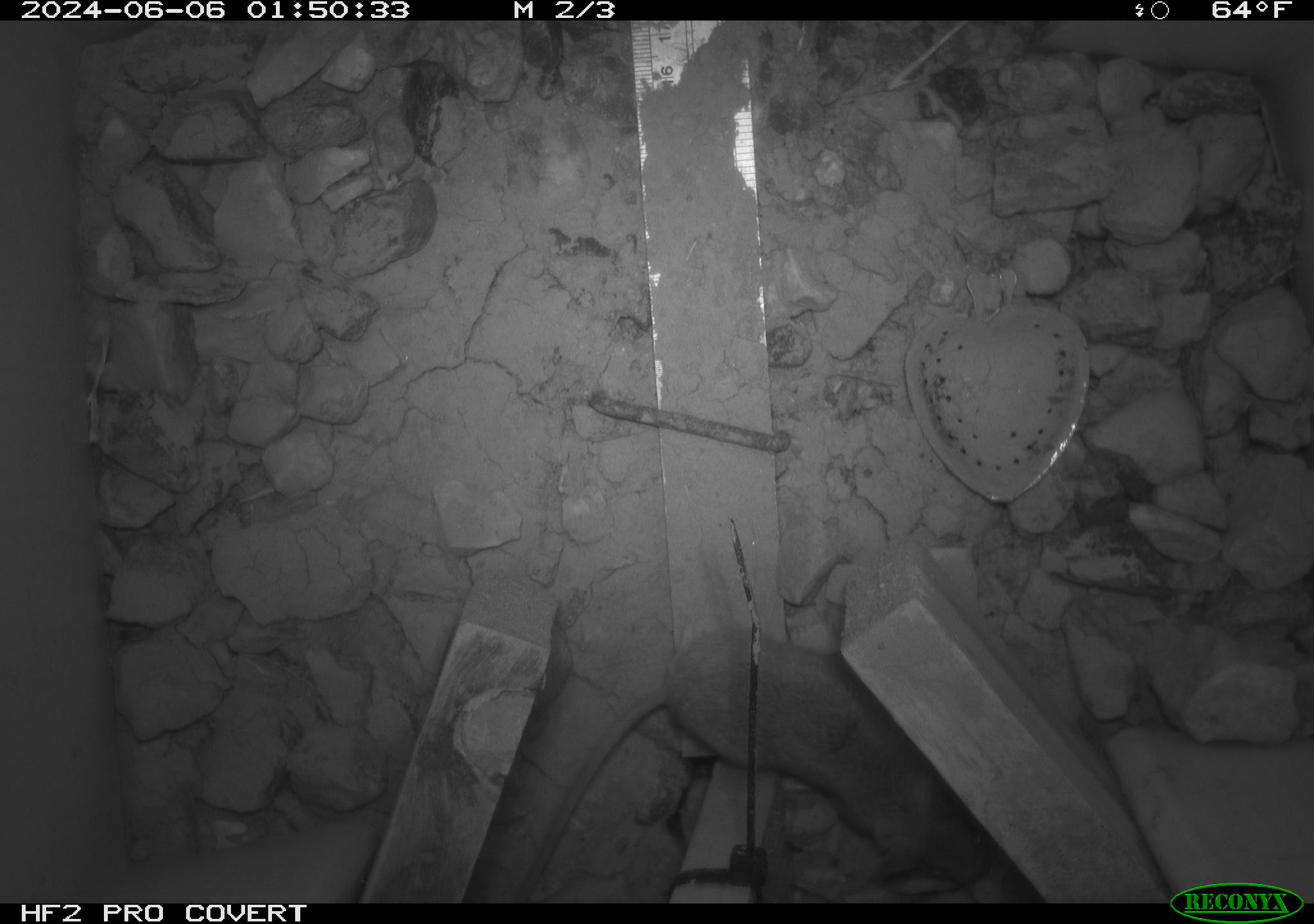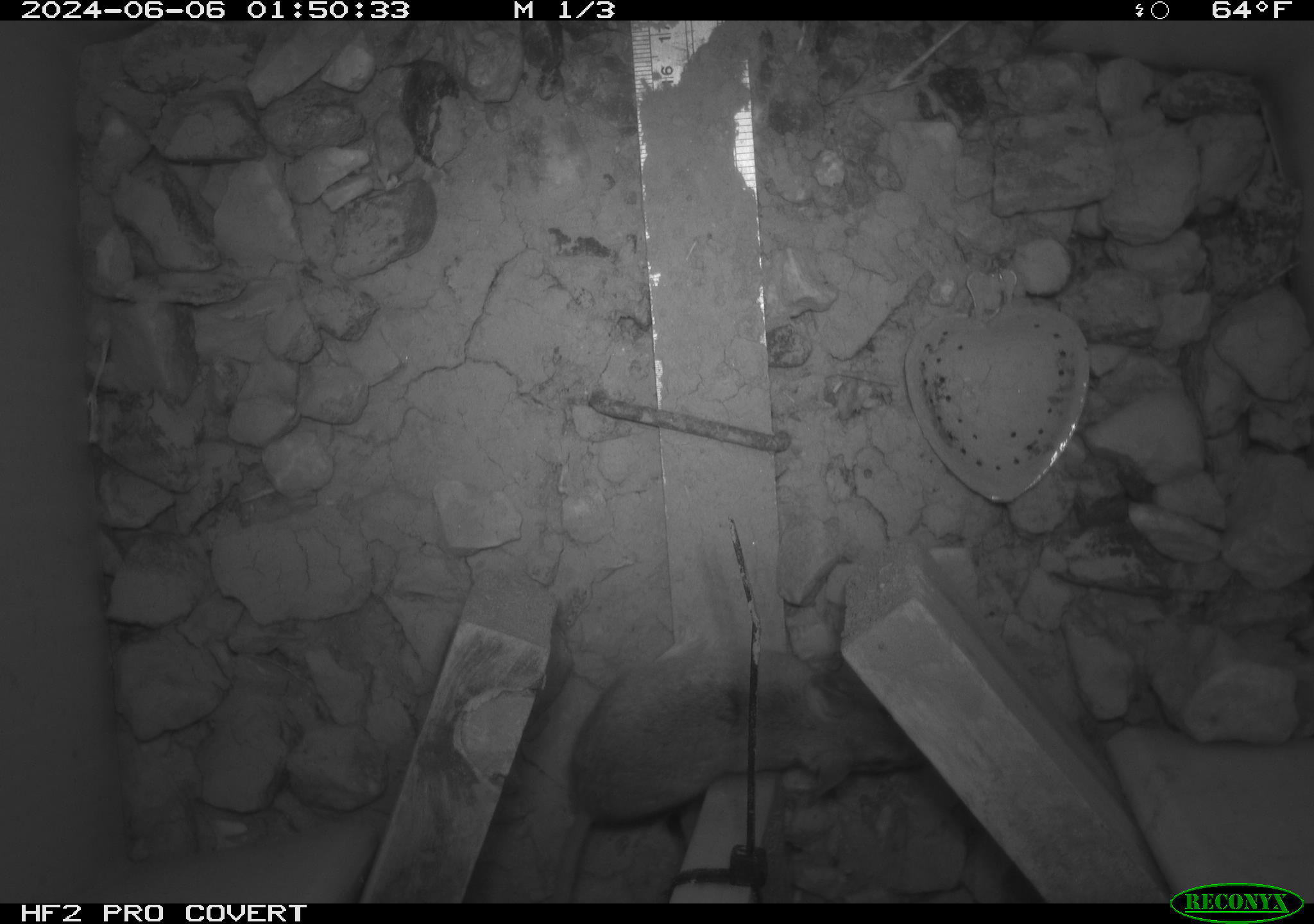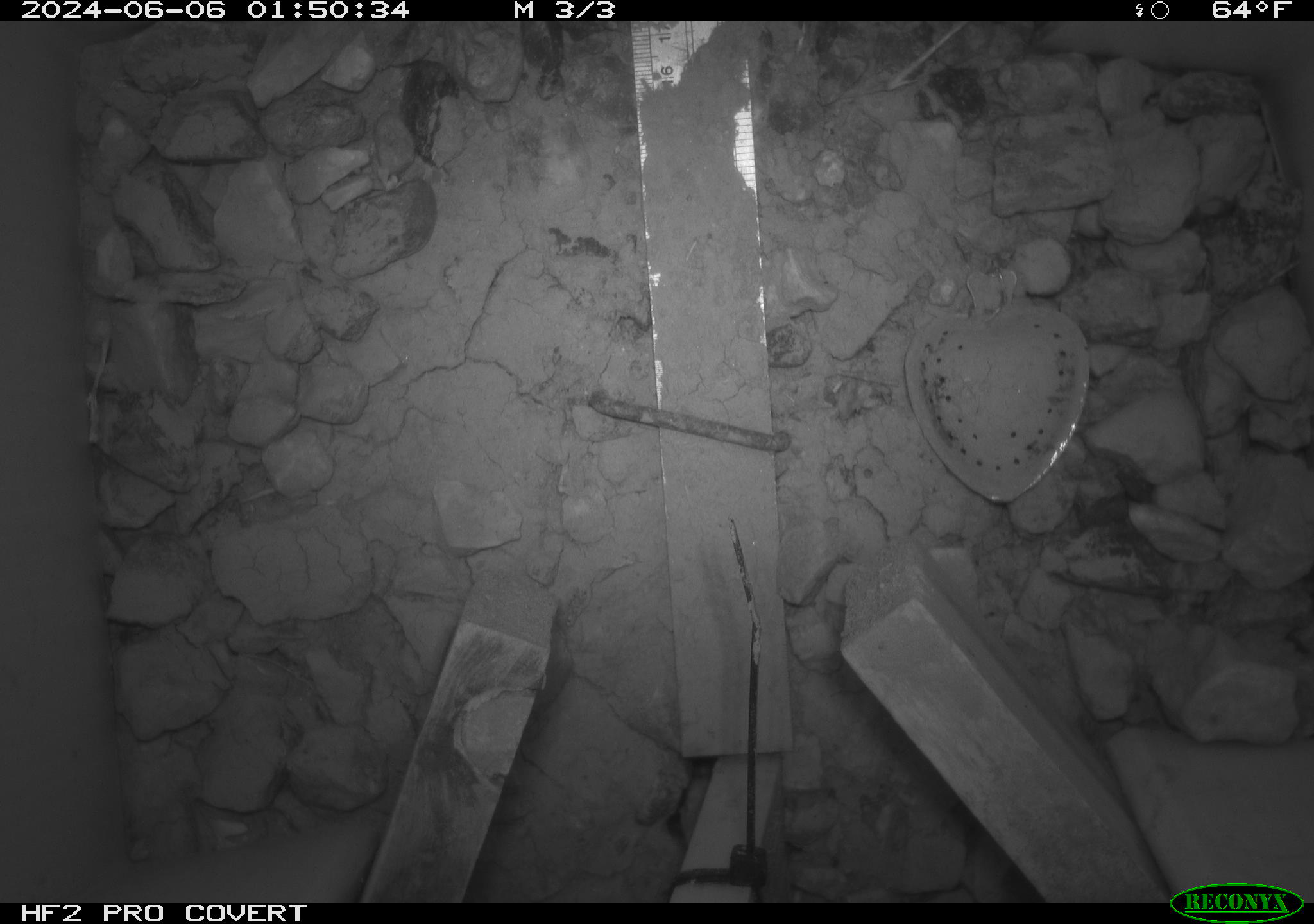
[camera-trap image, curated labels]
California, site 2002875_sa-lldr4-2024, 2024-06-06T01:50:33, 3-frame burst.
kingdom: Animalia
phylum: Chordata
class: Mammalia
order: Rodentia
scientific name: Rodentia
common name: rodent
Rodent (Rodentia).